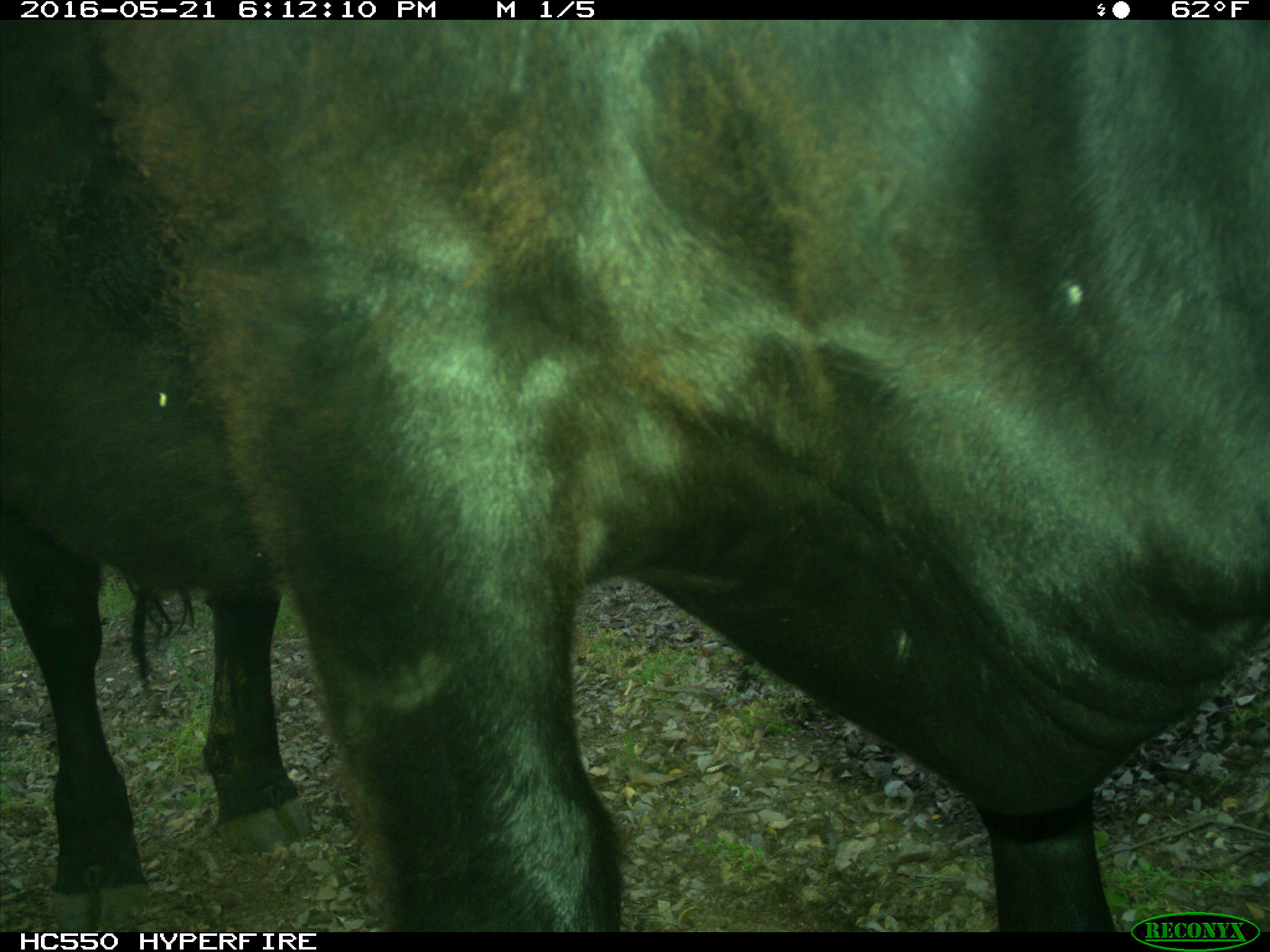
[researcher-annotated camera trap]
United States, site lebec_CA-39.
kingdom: Animalia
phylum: Chordata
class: Mammalia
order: Artiodactyla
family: Bovidae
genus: Bos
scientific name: Bos taurus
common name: domestic cow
Bos taurus (domestic cow).